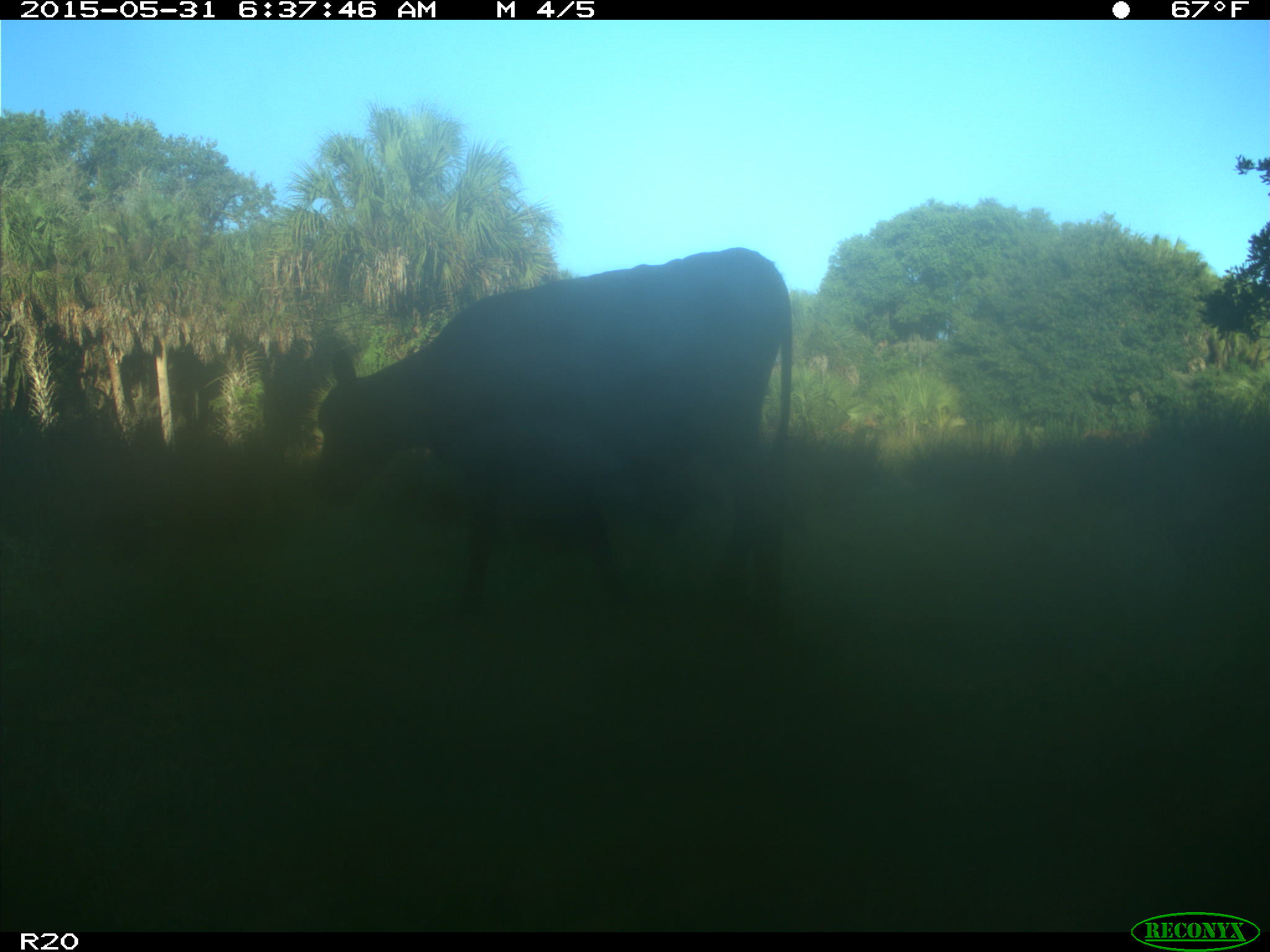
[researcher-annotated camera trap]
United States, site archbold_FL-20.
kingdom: Animalia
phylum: Chordata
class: Mammalia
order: Artiodactyla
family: Bovidae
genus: Bos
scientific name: Bos taurus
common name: domestic cow